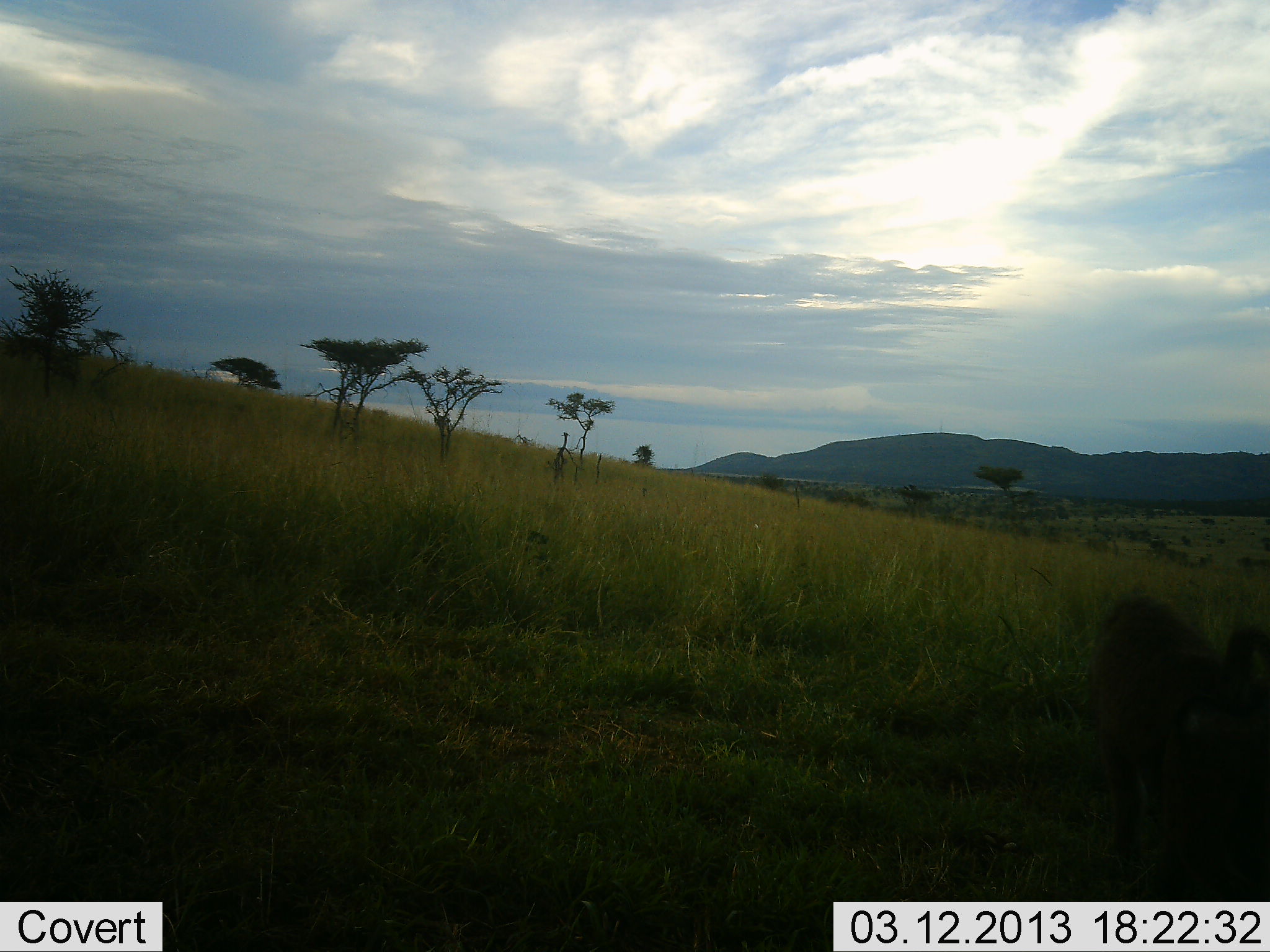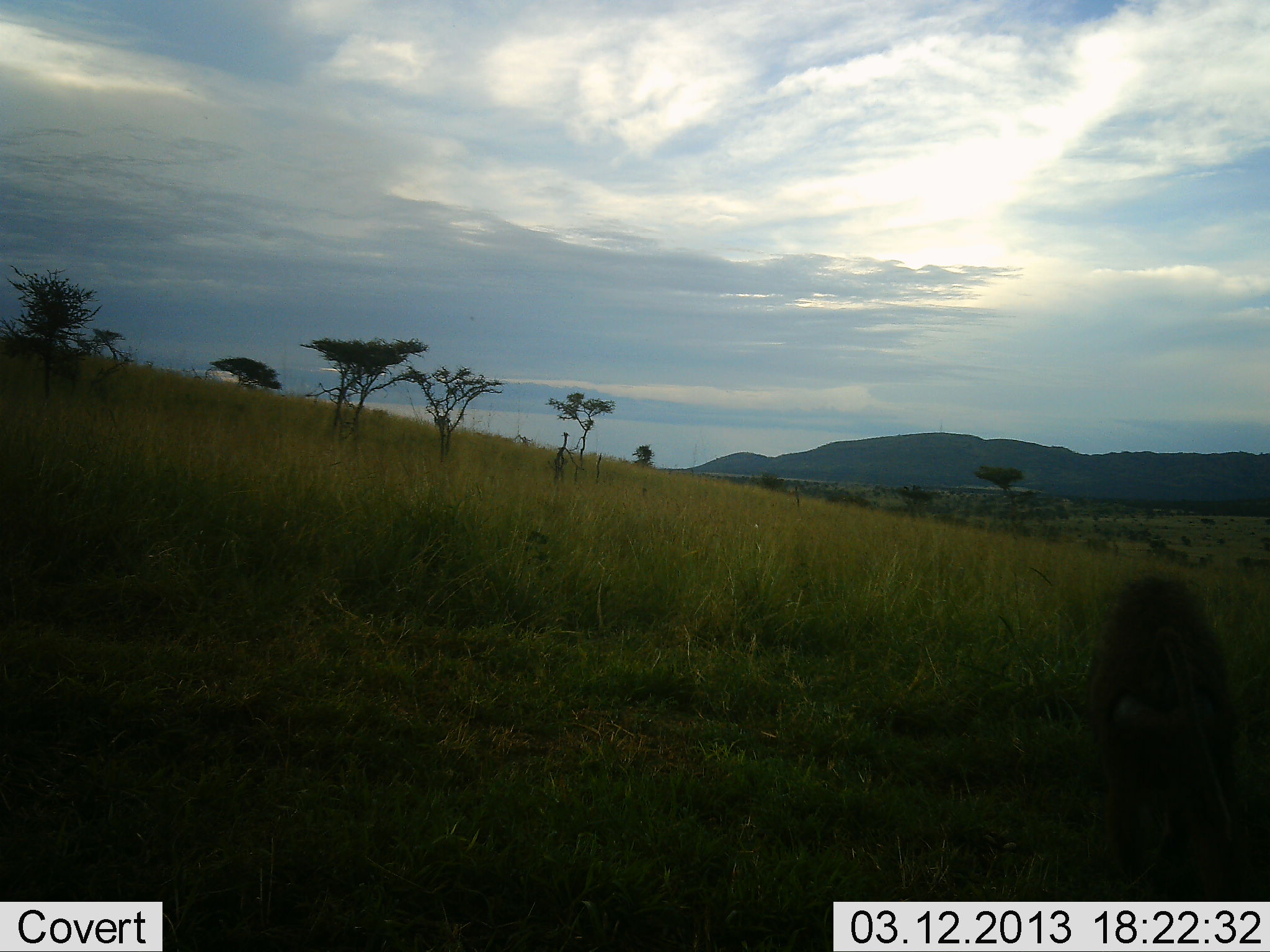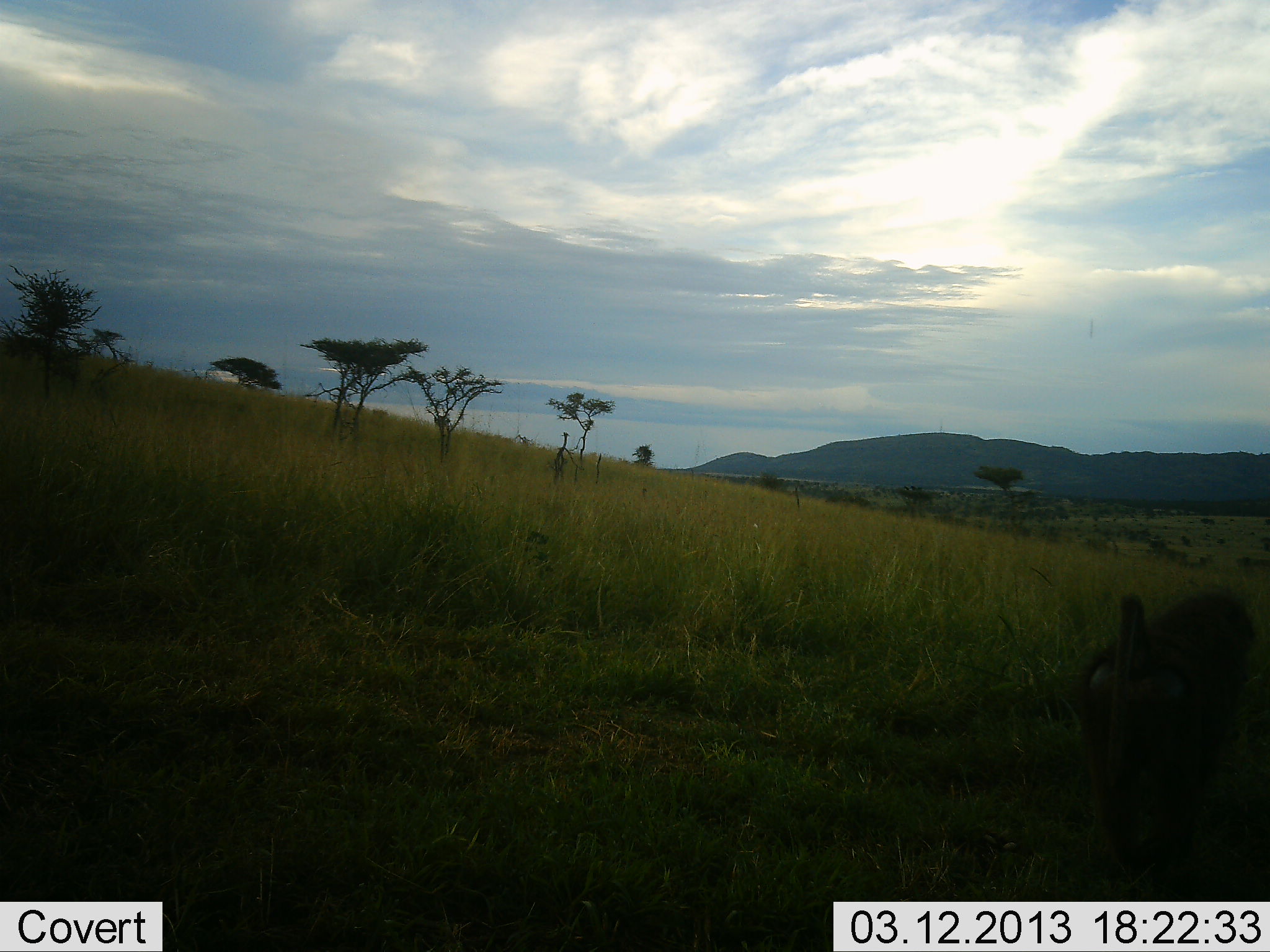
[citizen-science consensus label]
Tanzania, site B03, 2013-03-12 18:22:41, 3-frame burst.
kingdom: Animalia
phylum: Chordata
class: Mammalia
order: Primates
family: Cercopithecidae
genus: Papio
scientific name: Papio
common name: baboon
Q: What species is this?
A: Baboon (Papio).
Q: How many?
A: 1.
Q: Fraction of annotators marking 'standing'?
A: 42%.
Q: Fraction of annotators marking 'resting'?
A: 10%.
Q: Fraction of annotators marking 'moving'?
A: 58%.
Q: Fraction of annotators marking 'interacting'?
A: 0%.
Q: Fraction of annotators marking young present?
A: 0%.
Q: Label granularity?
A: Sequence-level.